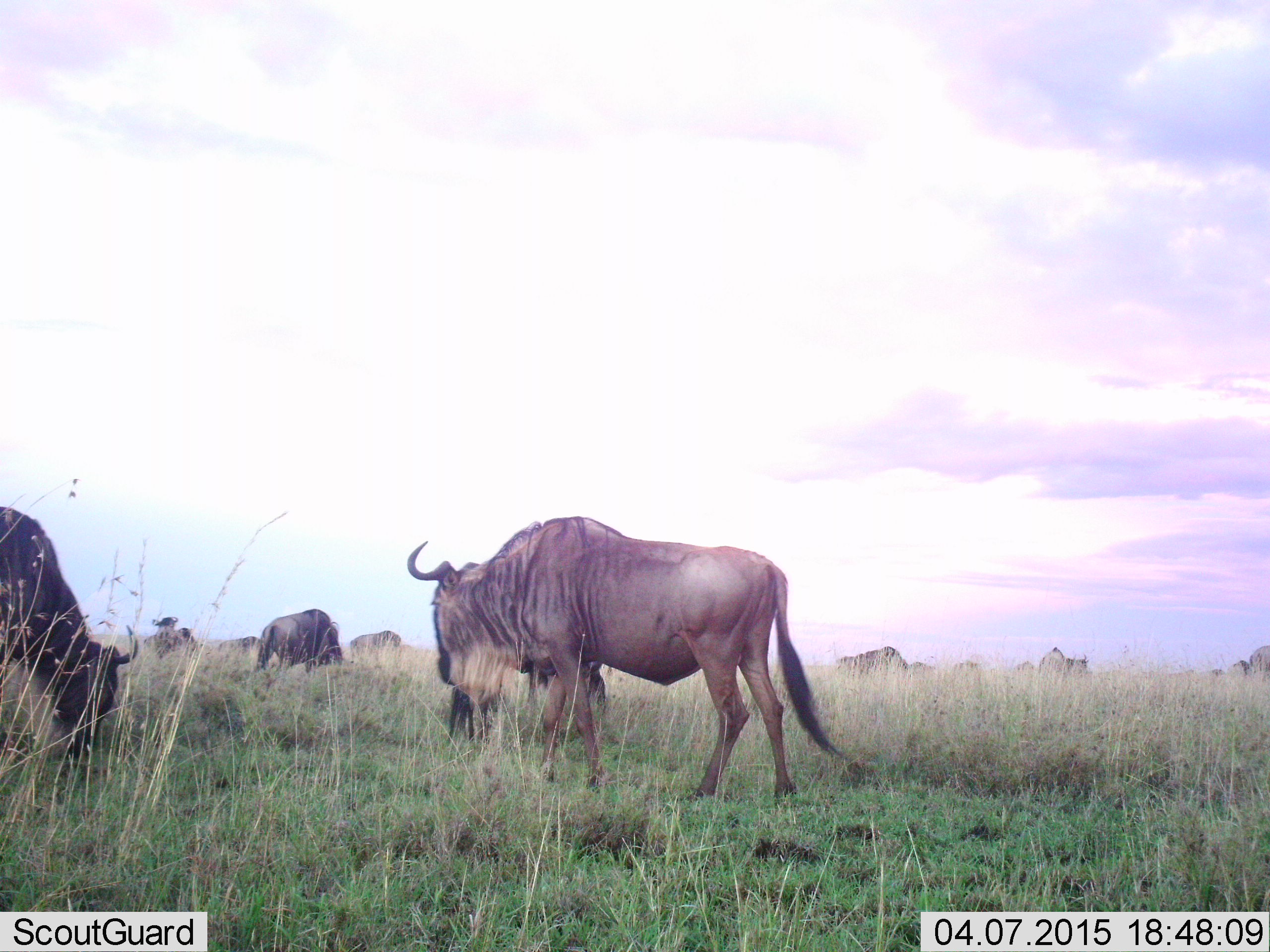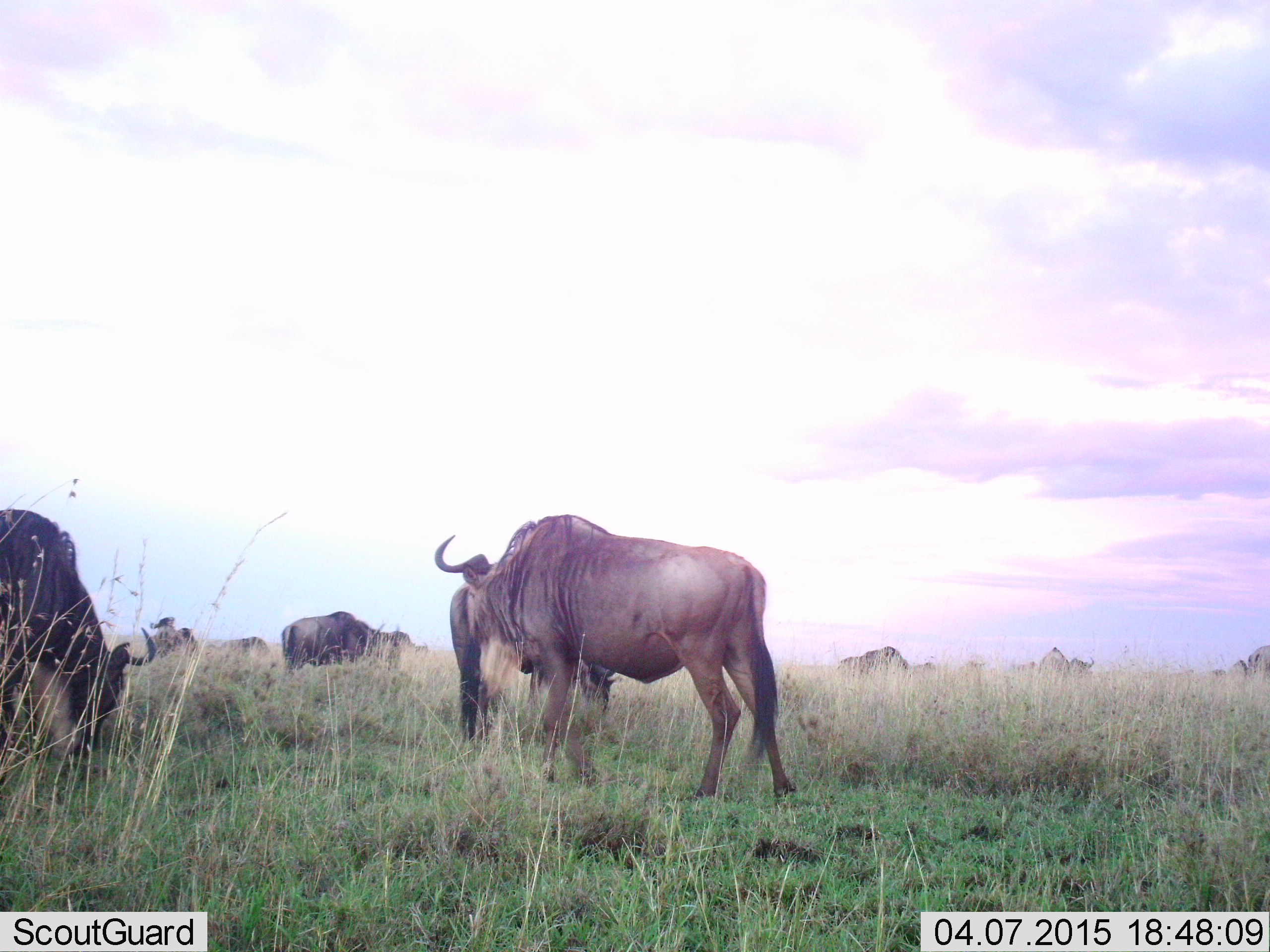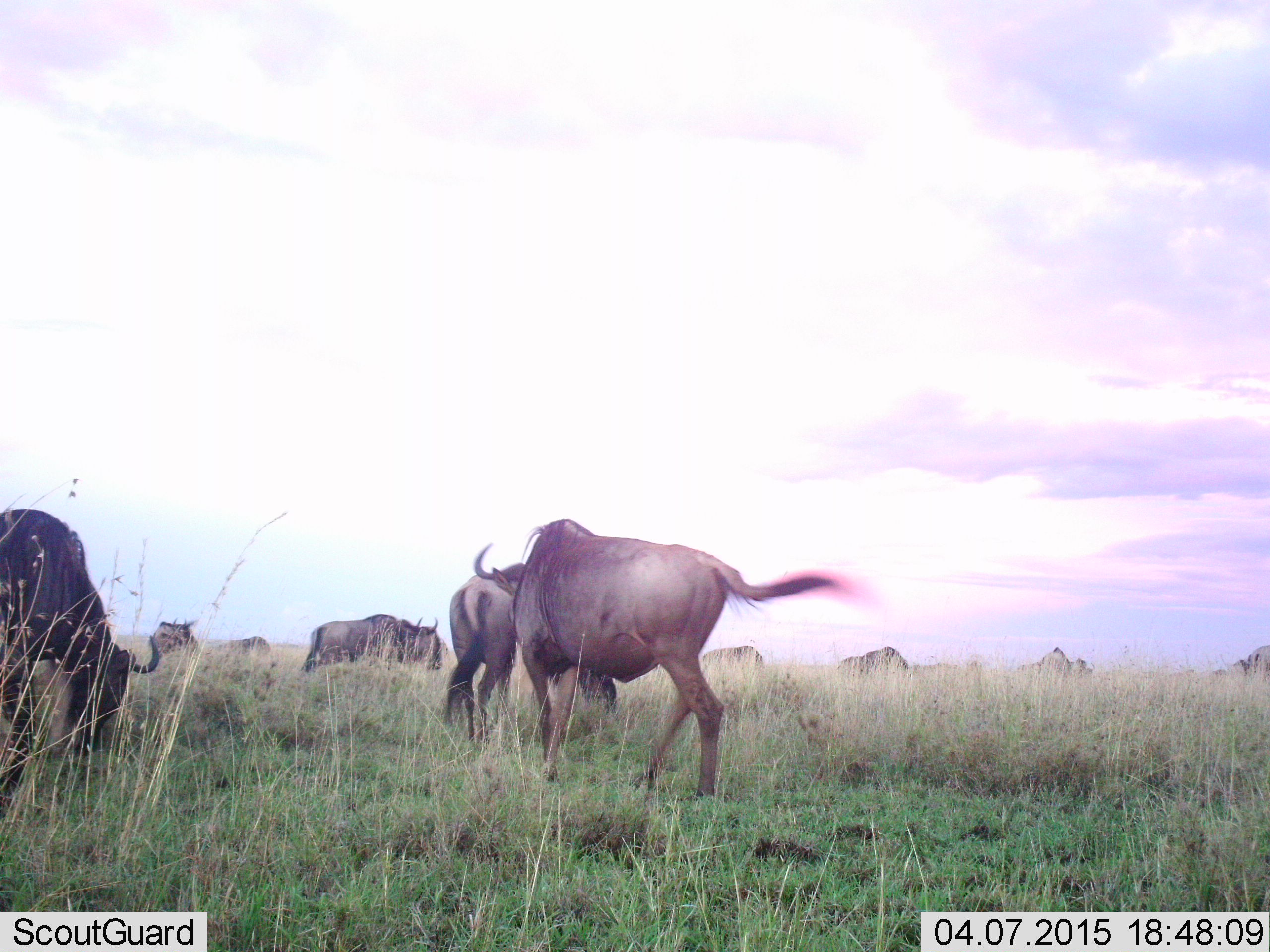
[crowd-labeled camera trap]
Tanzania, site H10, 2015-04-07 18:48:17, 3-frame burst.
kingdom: Animalia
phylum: Chordata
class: Mammalia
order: Artiodactyla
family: Bovidae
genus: Connochaetes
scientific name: Connochaetes taurinus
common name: blue wildebeest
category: wildebeest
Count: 9.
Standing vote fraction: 80%.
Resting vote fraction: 0%.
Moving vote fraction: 50%.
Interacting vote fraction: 0%.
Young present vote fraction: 0%.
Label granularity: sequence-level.